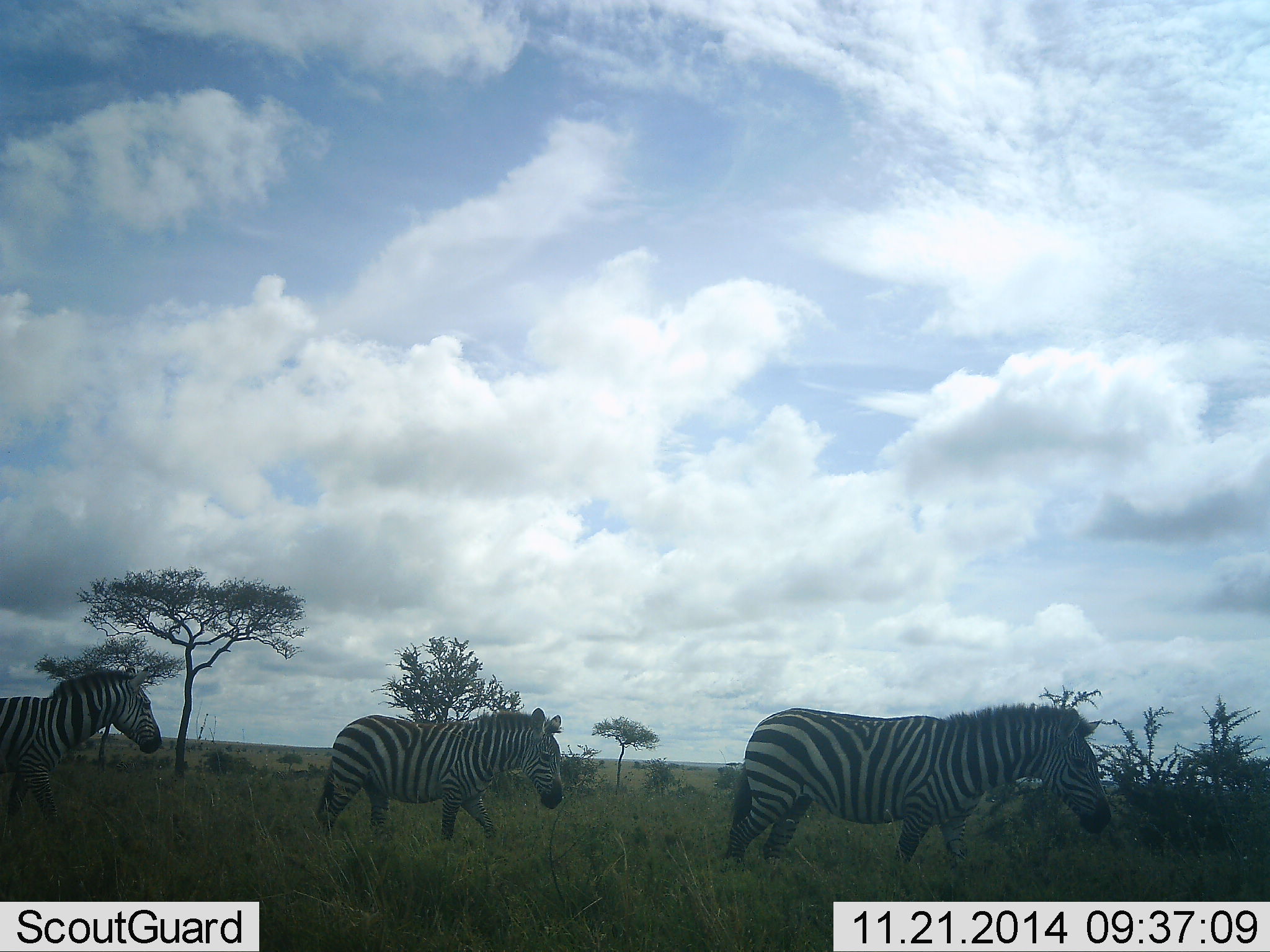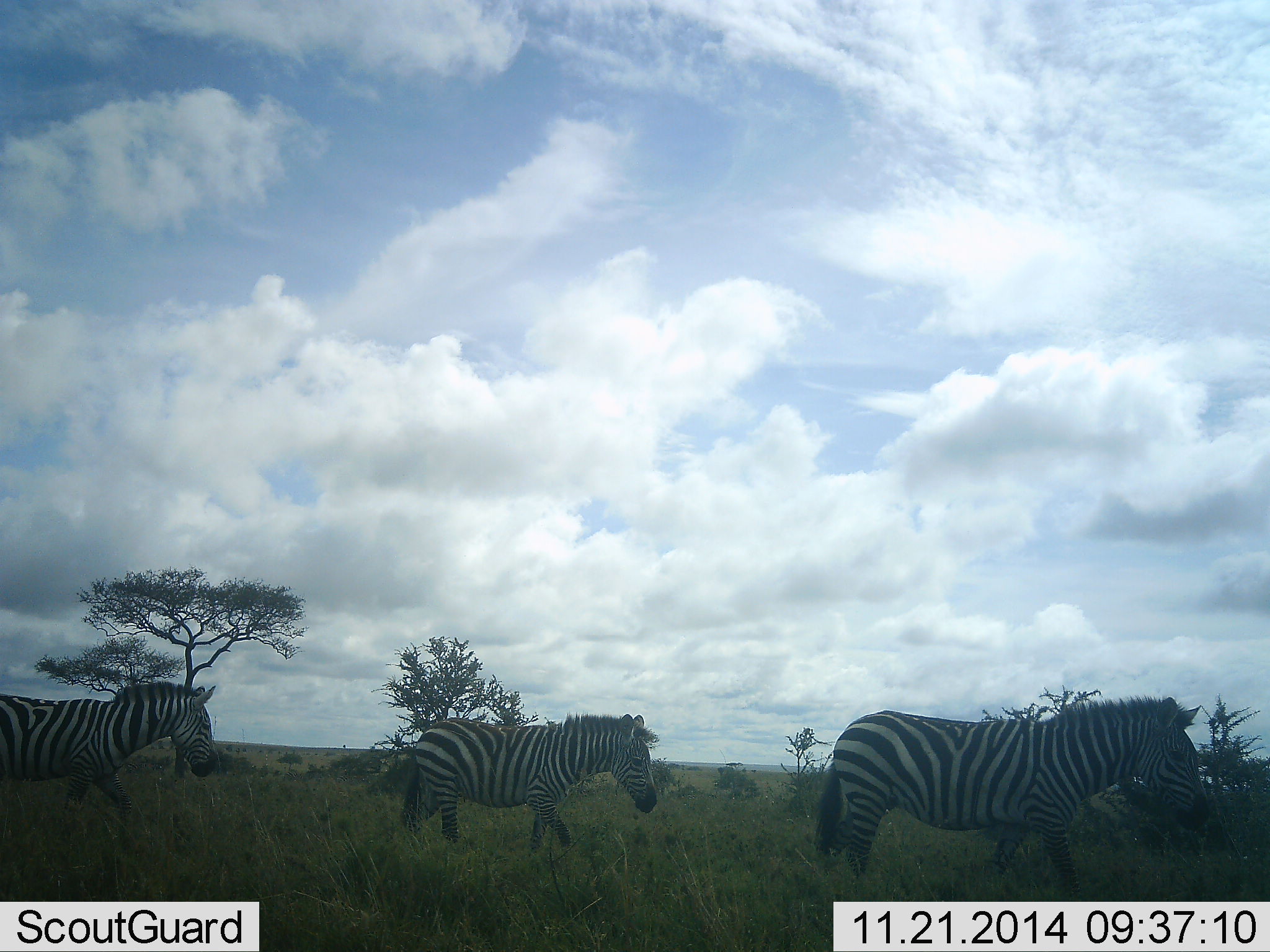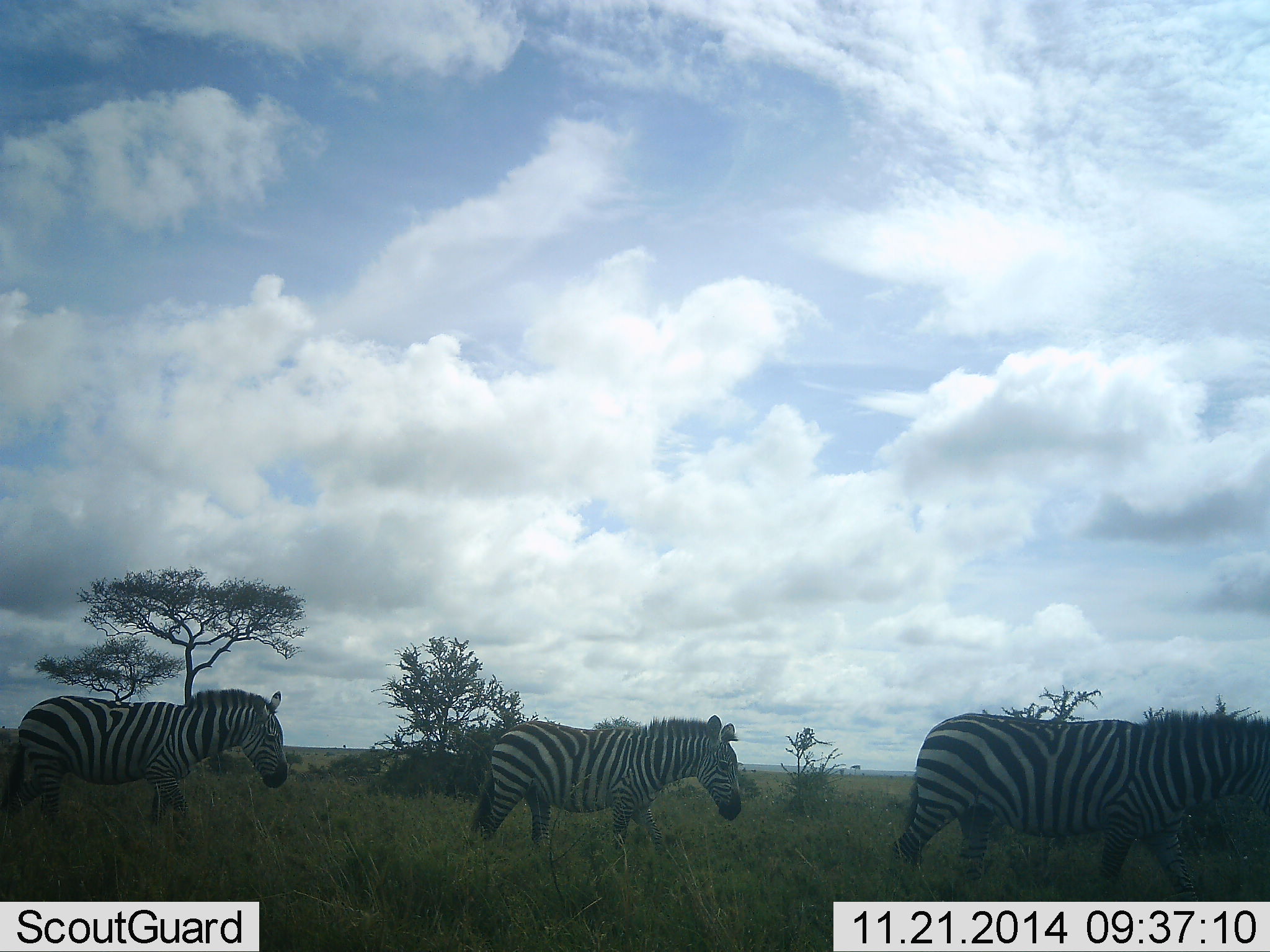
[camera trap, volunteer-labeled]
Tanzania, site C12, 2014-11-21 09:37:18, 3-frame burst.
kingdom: Animalia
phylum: Chordata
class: Mammalia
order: Perissodactyla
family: Equidae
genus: Equus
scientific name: Equus quagga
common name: plains zebra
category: zebra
Zebra (plains zebra) (Equus quagga), count 3. Behavior (volunteer vote fractions): standing 10%, resting 0%, moving 90%, interacting 0%. Young present (vote fraction): 0%. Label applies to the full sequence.